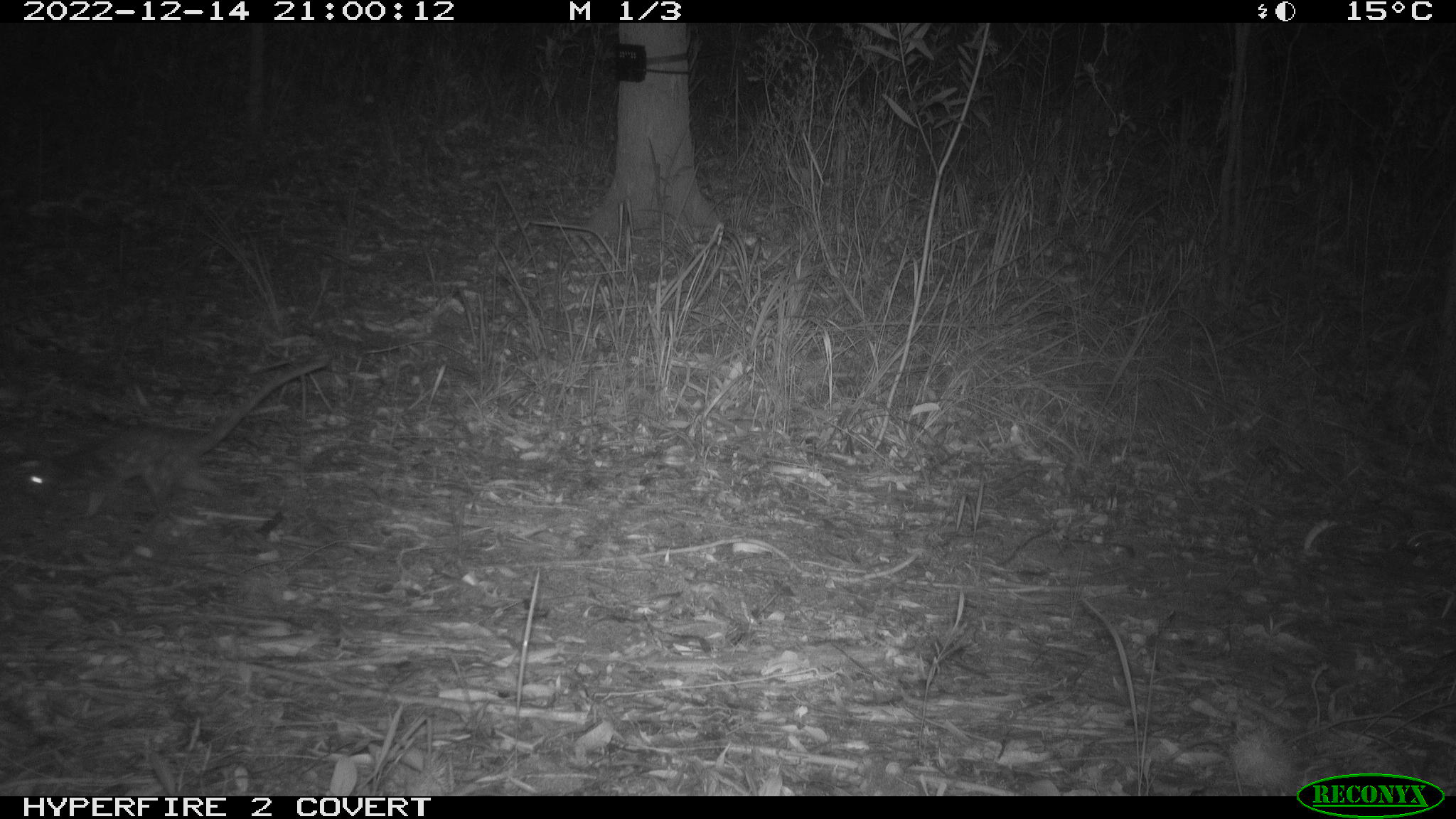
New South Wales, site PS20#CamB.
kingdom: Animalia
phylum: Chordata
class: Mammalia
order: Dasyuromorphia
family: Dasyuridae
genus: Dasyurus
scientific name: Dasyurus maculatus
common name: spotted-tailed quoll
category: quoll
Quoll (spotted-tailed quoll) (Dasyurus maculatus).